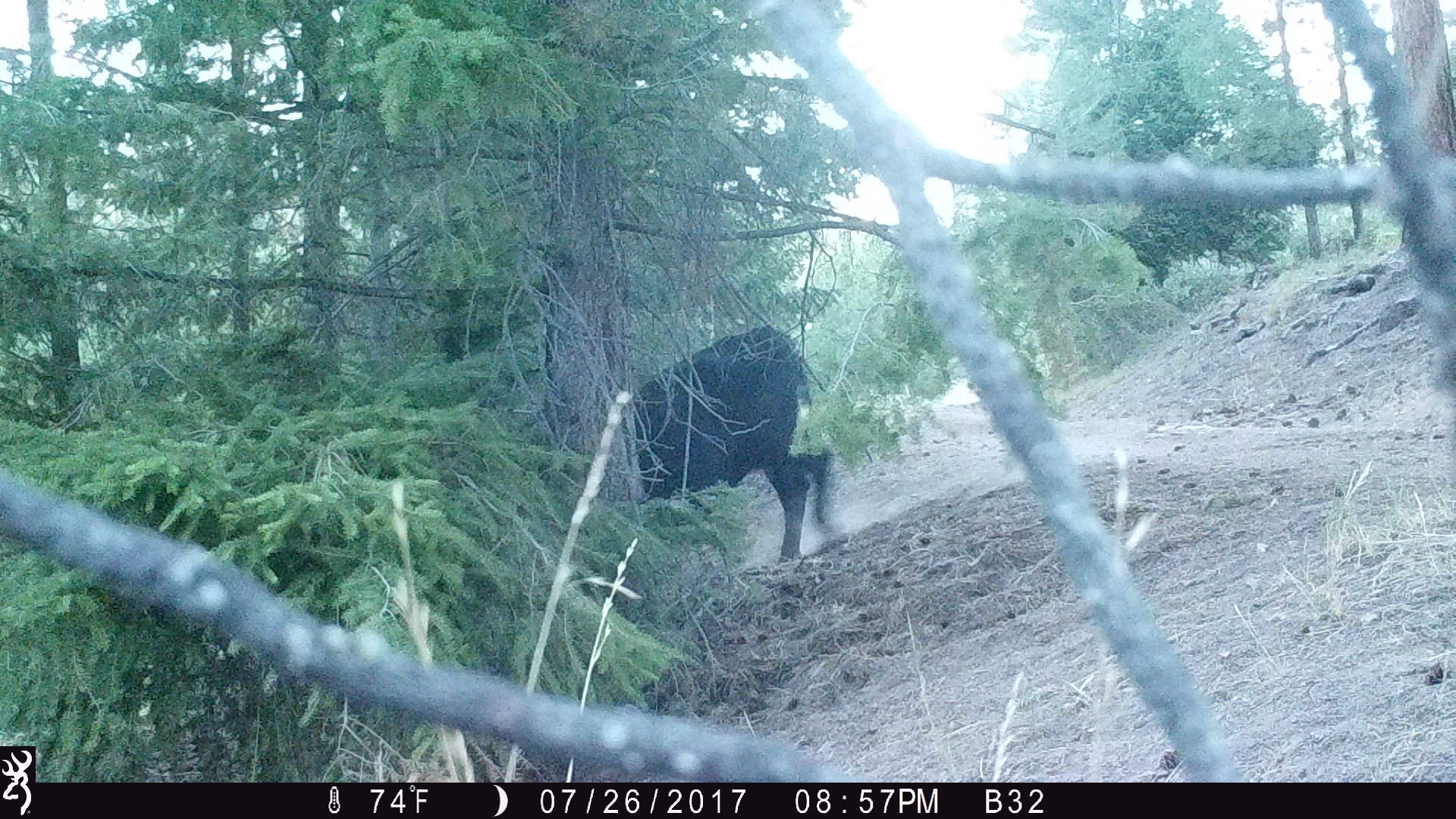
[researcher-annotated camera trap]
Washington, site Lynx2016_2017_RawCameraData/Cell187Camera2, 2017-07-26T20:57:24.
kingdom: Animalia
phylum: Chordata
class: Mammalia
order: Artiodactyla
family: Bovidae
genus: Bos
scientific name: Bos taurus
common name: domestic cattle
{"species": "domestic cattle (Bos taurus)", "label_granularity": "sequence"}